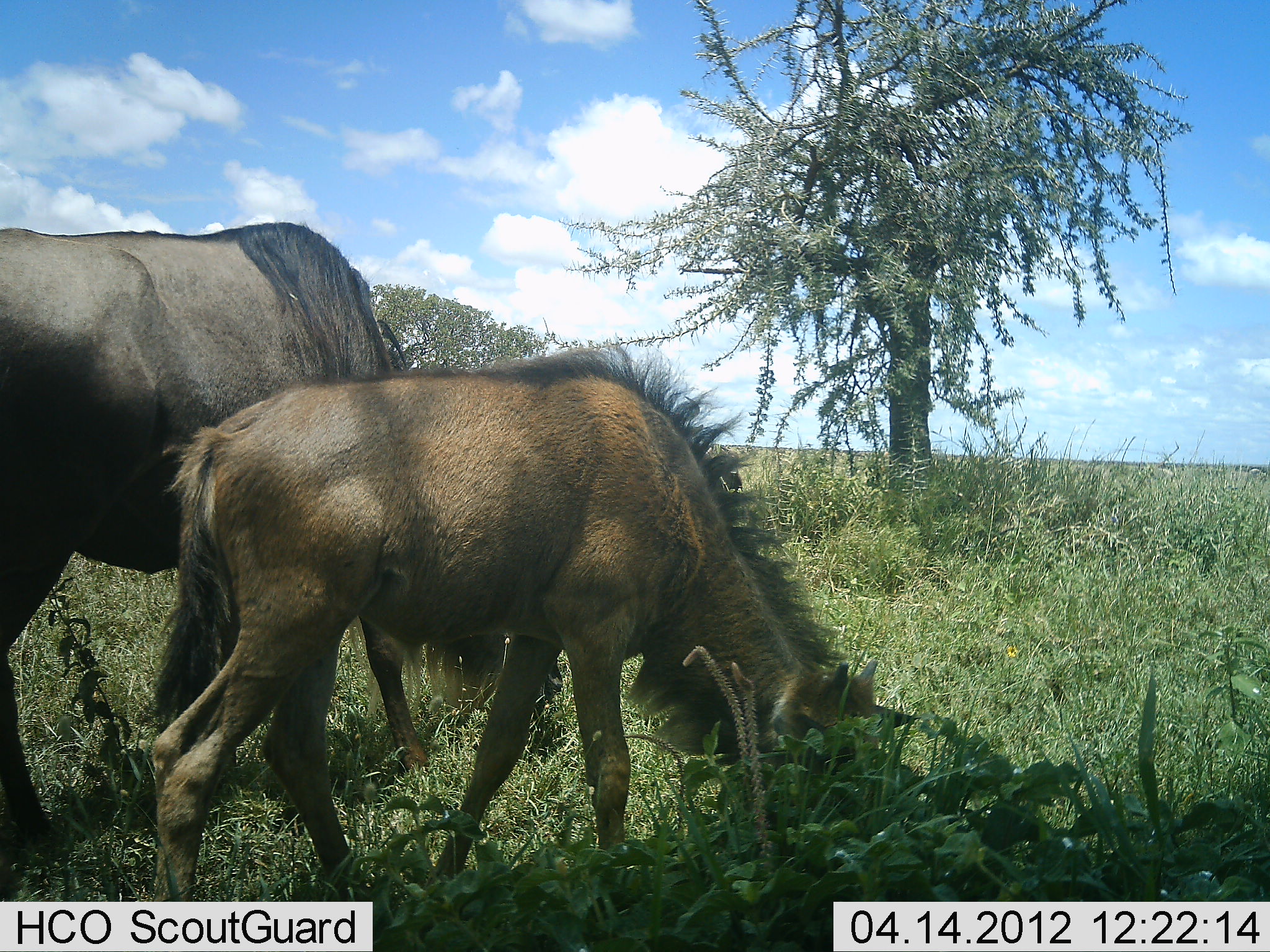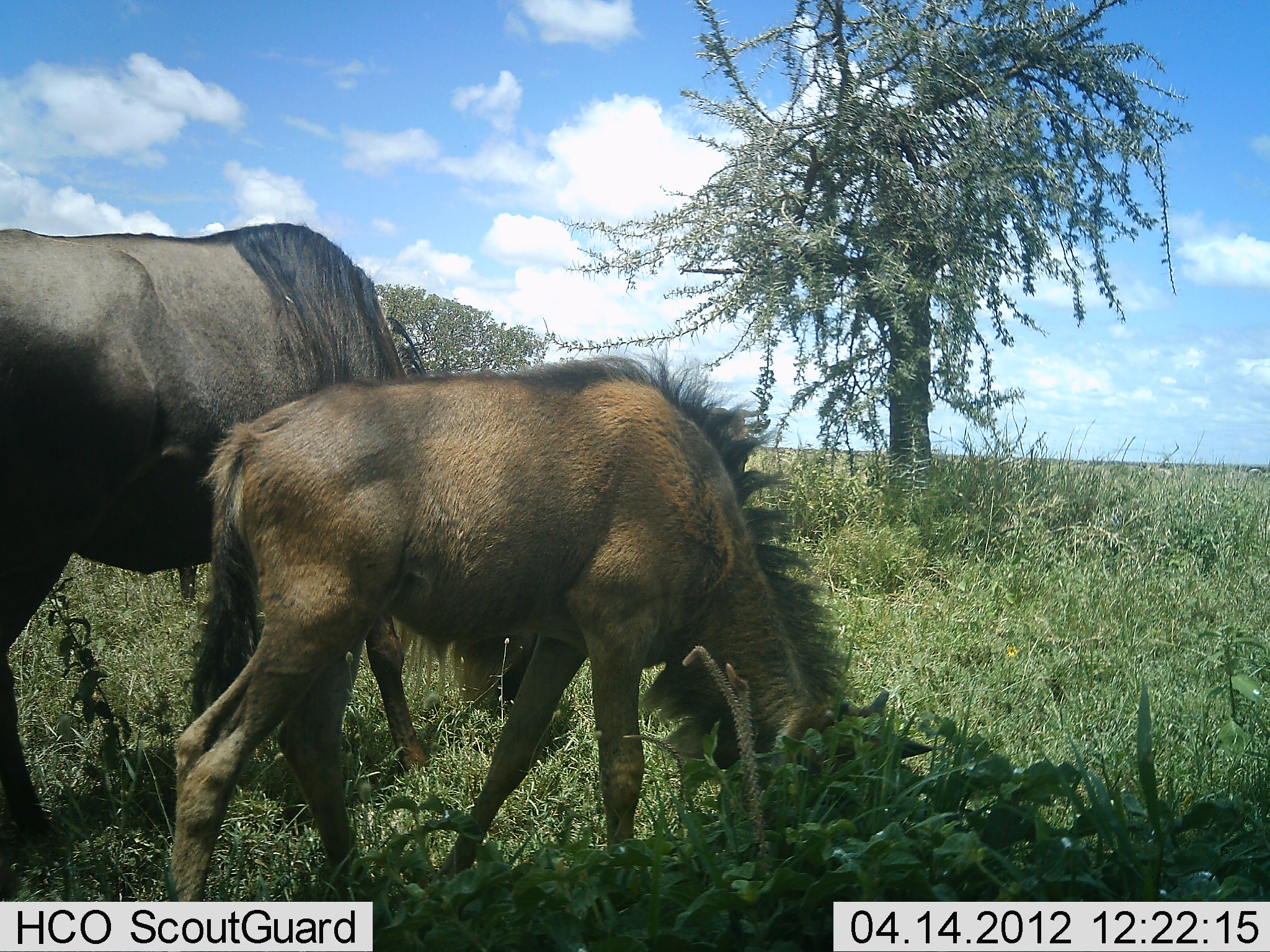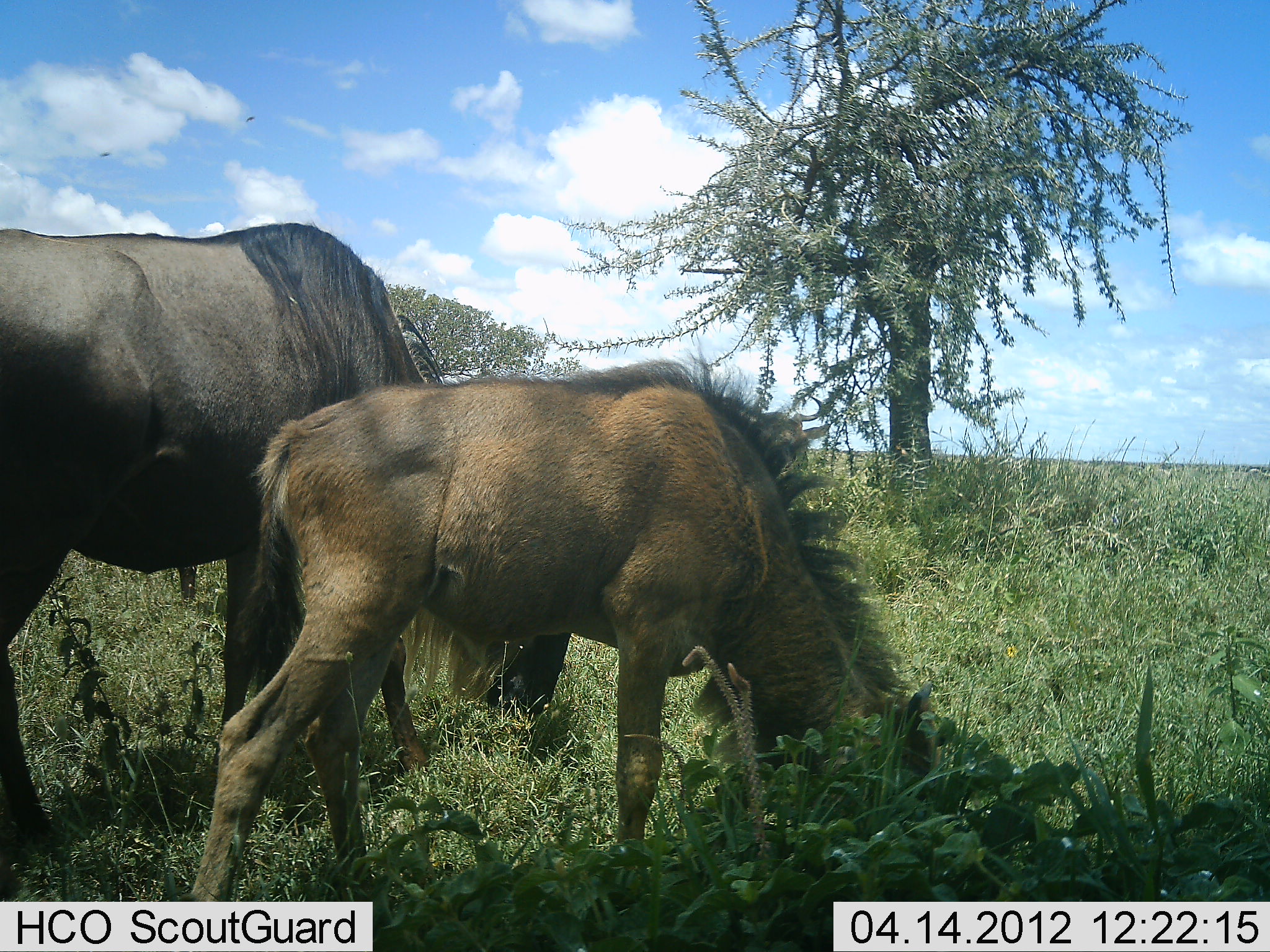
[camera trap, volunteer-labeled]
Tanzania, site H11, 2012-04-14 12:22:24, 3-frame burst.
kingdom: Animalia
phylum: Chordata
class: Mammalia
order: Artiodactyla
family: Bovidae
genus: Connochaetes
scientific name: Connochaetes taurinus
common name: blue wildebeest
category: wildebeest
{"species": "wildebeest (blue wildebeest) (Connochaetes taurinus)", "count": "2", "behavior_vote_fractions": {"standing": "26%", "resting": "0%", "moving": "0%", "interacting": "4%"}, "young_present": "87%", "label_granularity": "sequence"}